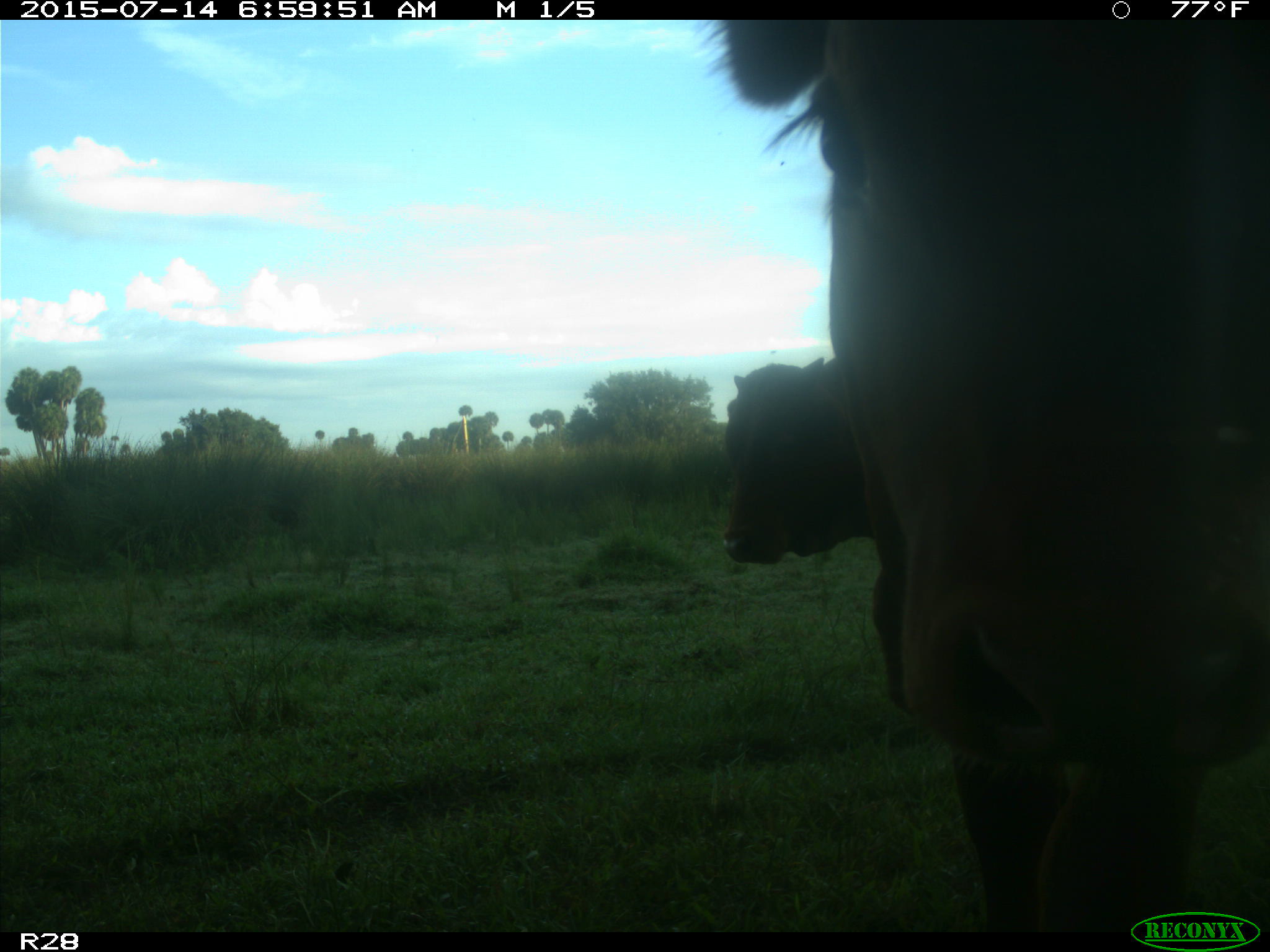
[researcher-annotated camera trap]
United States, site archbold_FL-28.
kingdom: Animalia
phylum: Chordata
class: Mammalia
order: Artiodactyla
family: Bovidae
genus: Bos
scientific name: Bos taurus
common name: domestic cow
Bos taurus (domestic cow).